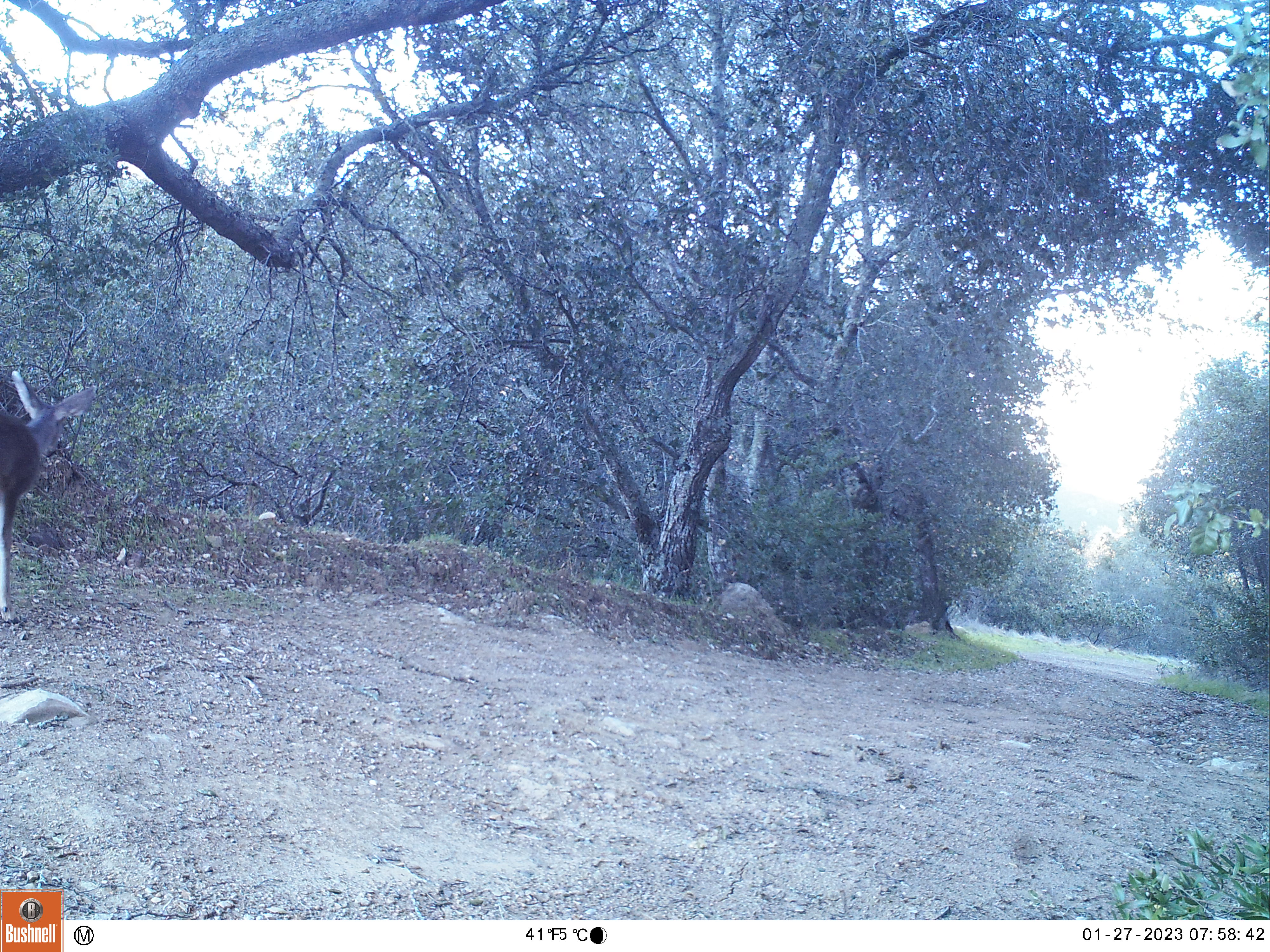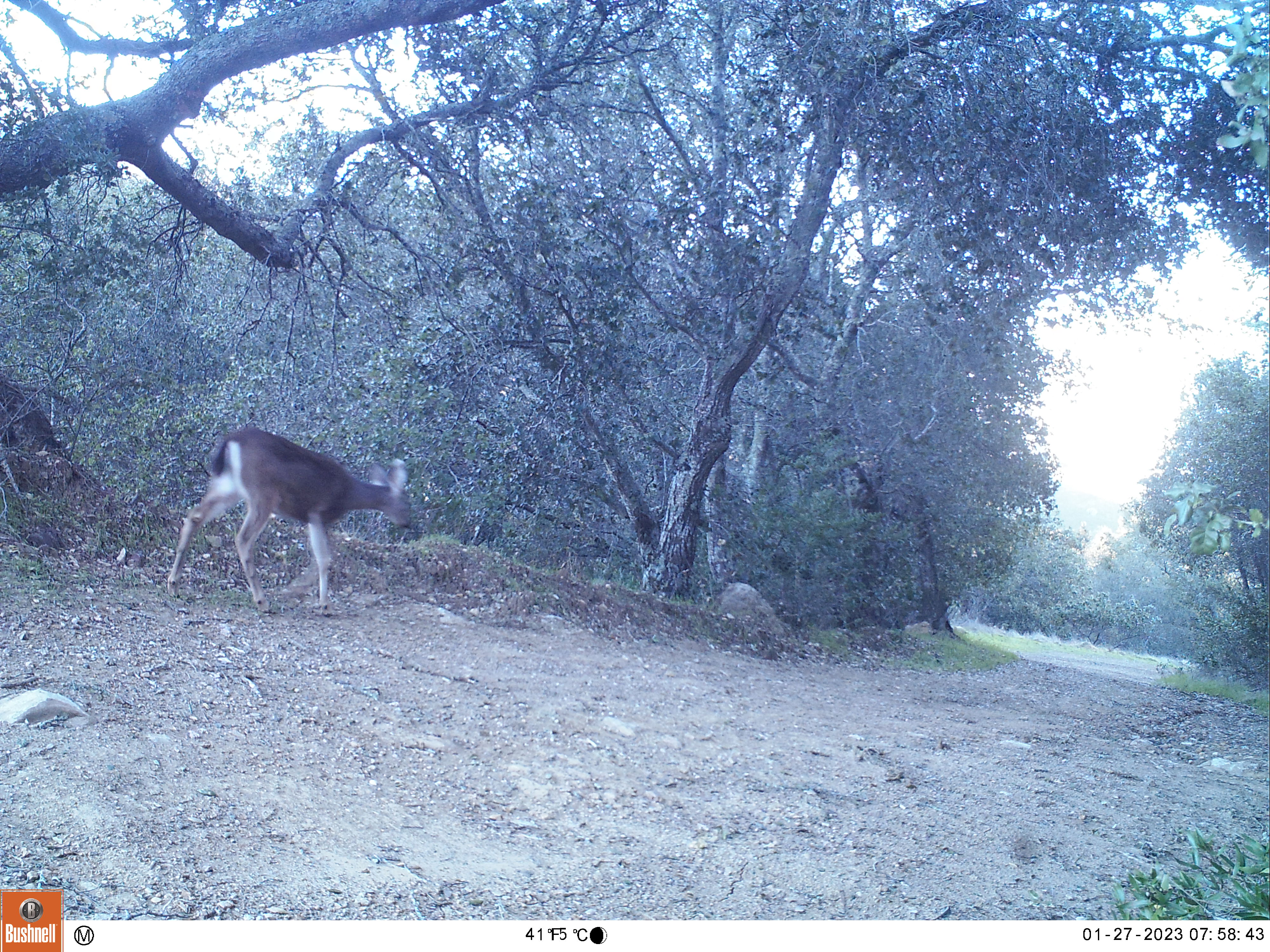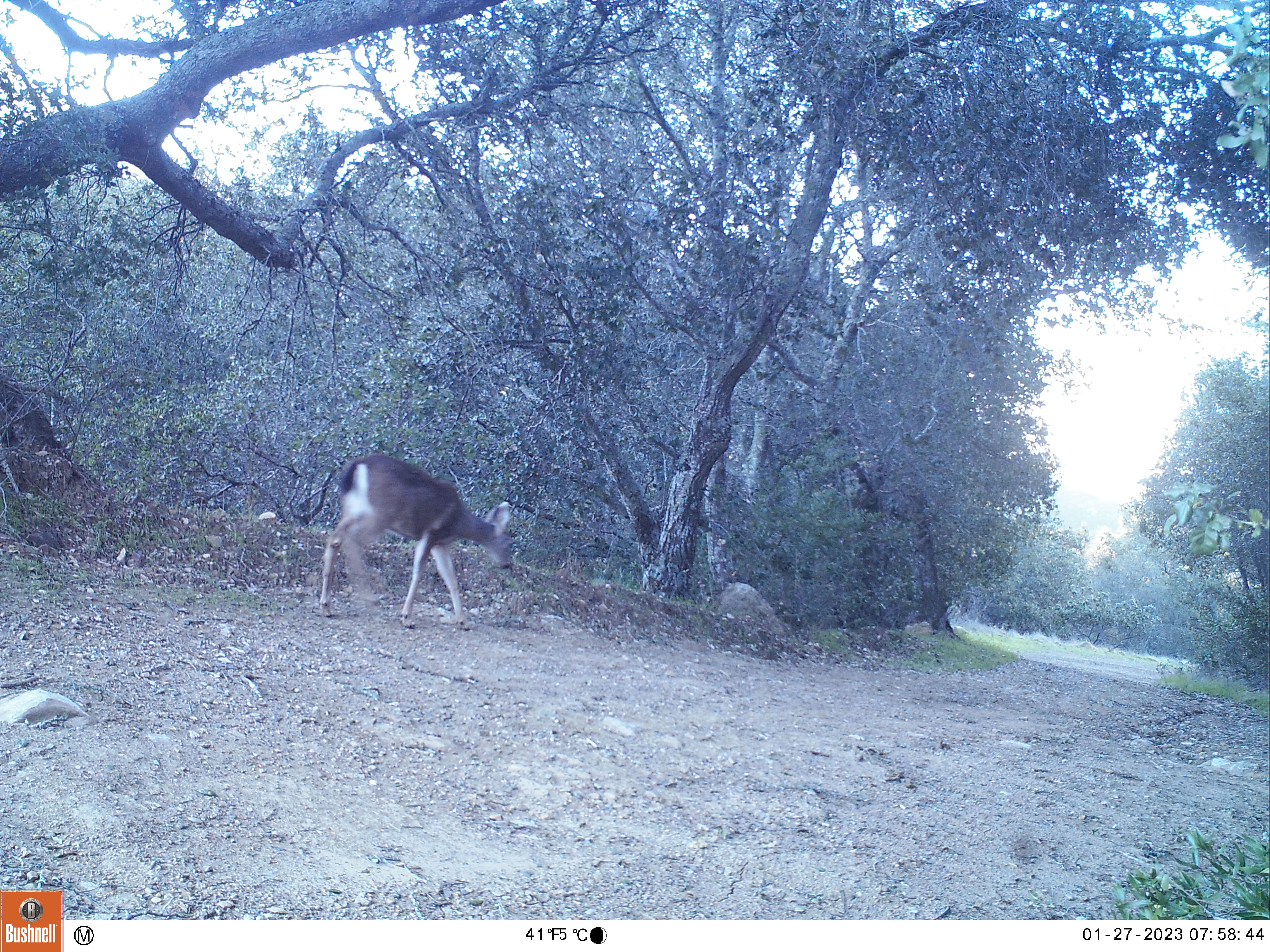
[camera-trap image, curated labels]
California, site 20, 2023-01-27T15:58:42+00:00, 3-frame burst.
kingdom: Animalia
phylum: Chordata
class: Mammalia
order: Artiodactyla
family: Cervidae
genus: Odocoileus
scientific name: Odocoileus hemionus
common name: mule deer